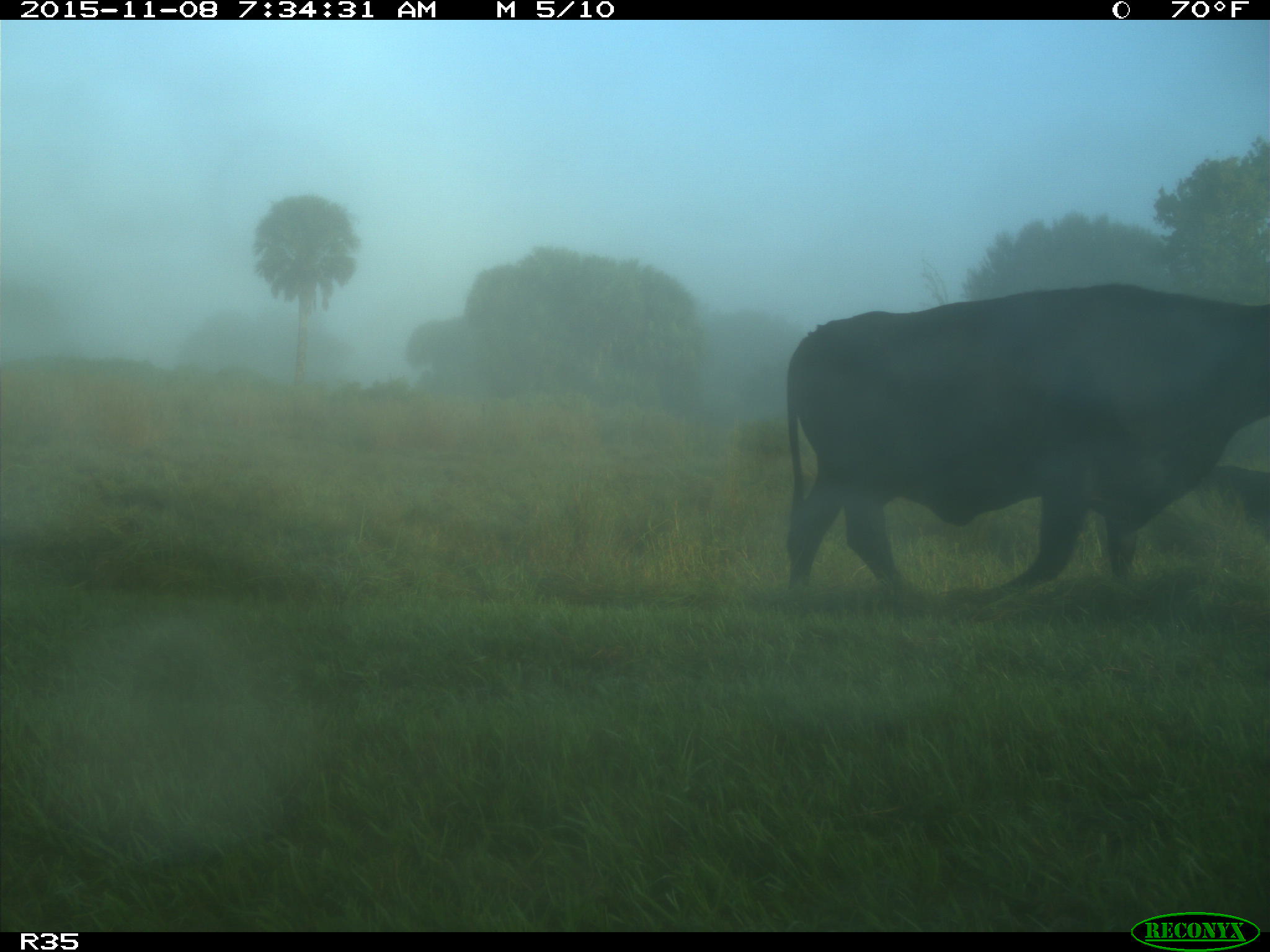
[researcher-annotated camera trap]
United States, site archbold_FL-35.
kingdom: Animalia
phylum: Chordata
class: Mammalia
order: Artiodactyla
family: Bovidae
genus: Bos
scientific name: Bos taurus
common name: domestic cow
Bos taurus (domestic cow).